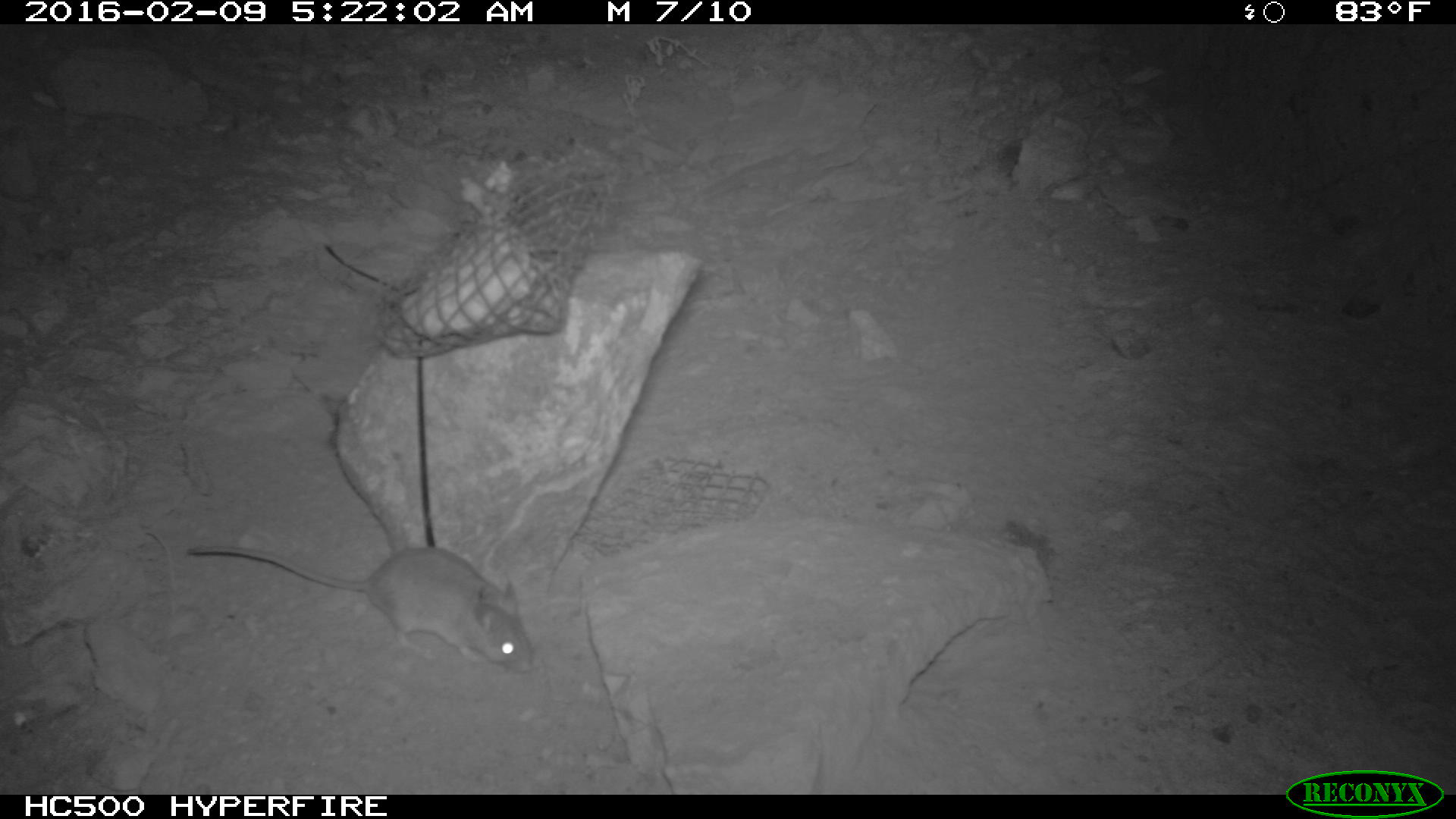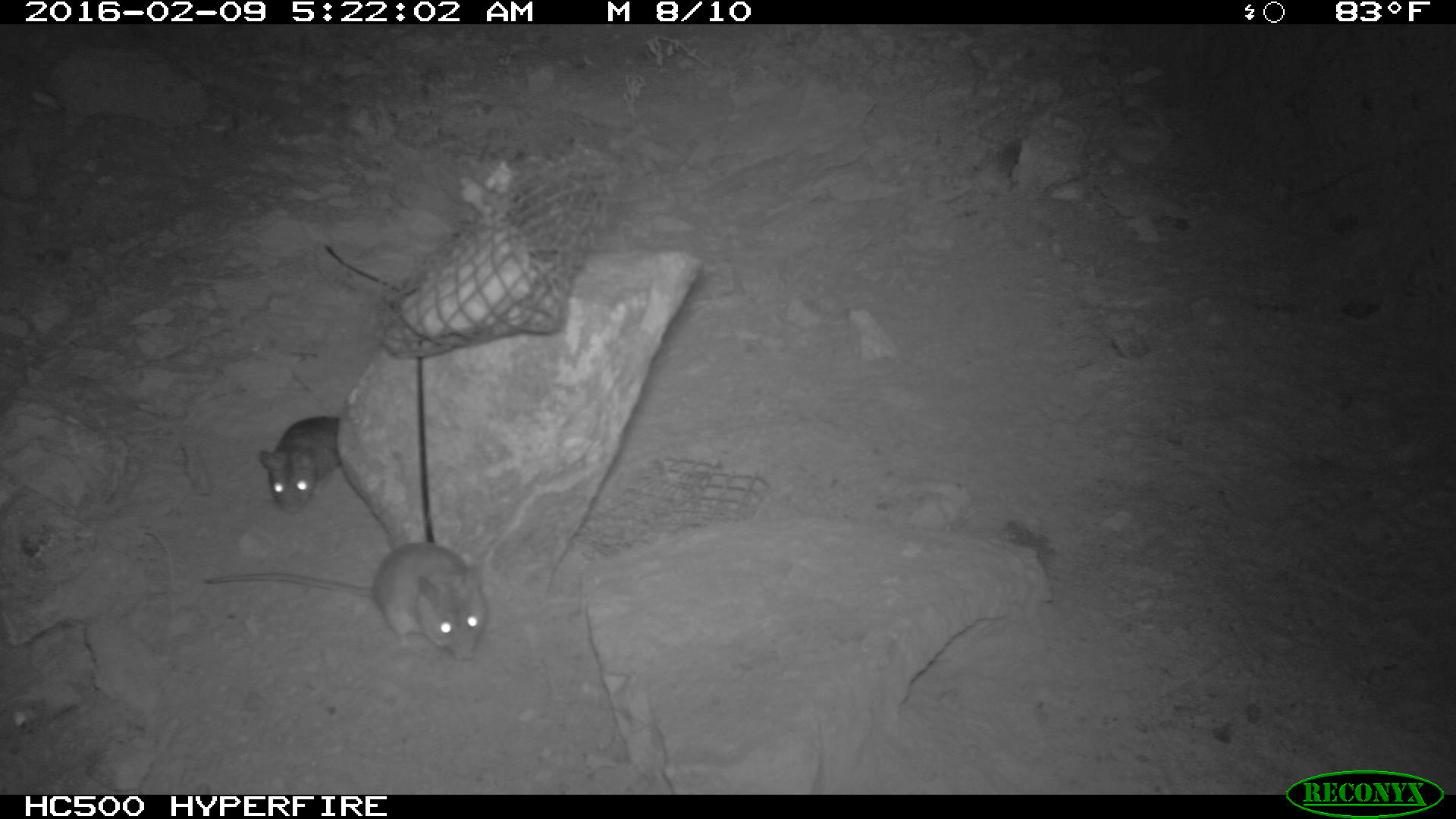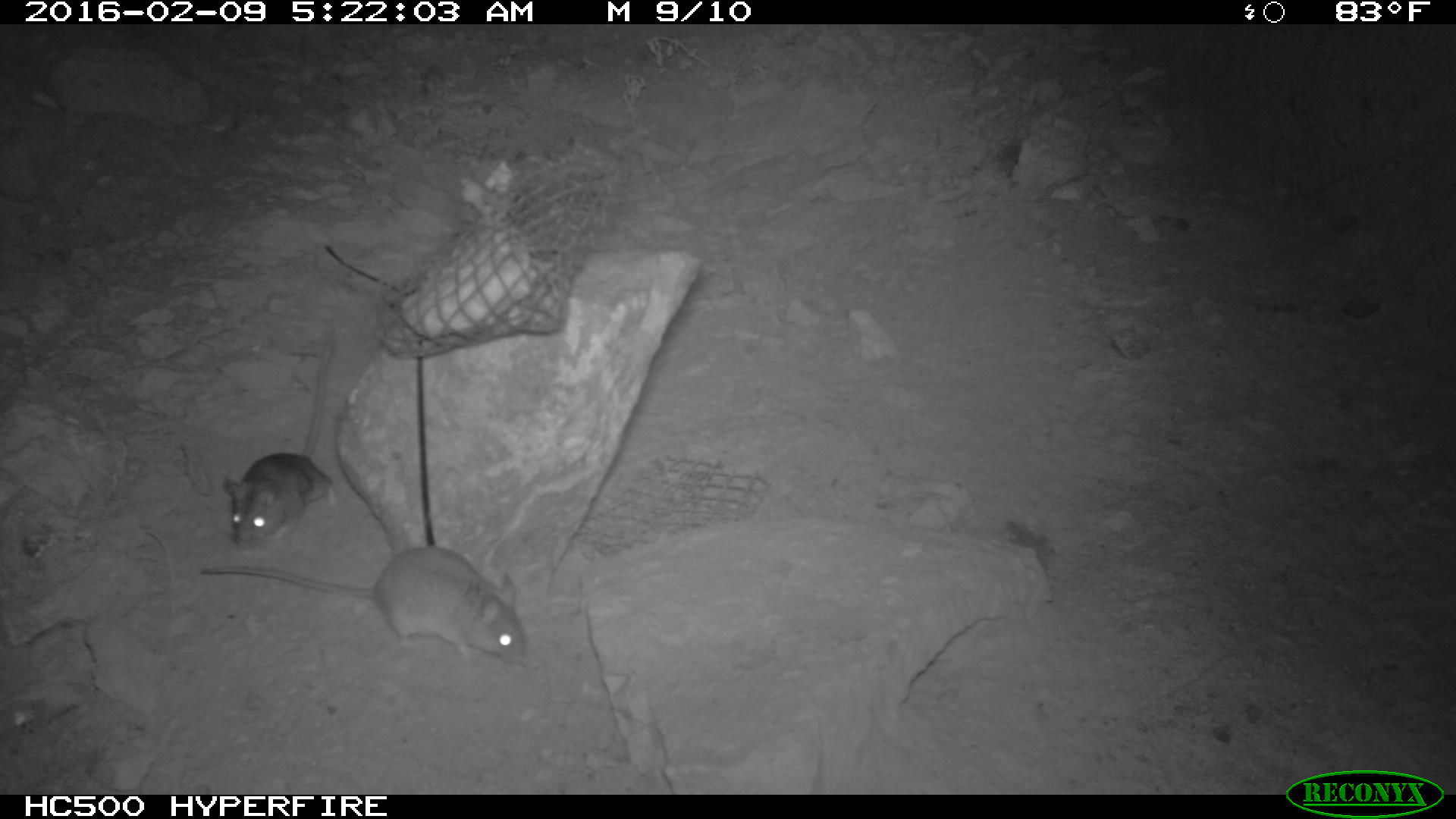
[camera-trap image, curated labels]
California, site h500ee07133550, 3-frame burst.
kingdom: Animalia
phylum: Chordata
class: Mammalia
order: Rodentia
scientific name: Rodentia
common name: rodent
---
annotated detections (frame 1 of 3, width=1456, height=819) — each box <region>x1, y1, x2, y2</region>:
rodent: <region>187, 545, 533, 673</region>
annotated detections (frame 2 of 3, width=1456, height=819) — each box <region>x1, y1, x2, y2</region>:
rodent: <region>202, 541, 488, 662</region>; <region>259, 414, 343, 513</region>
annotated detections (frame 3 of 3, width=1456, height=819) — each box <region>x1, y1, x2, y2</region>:
rodent: <region>198, 547, 529, 667</region>; <region>223, 322, 340, 548</region>